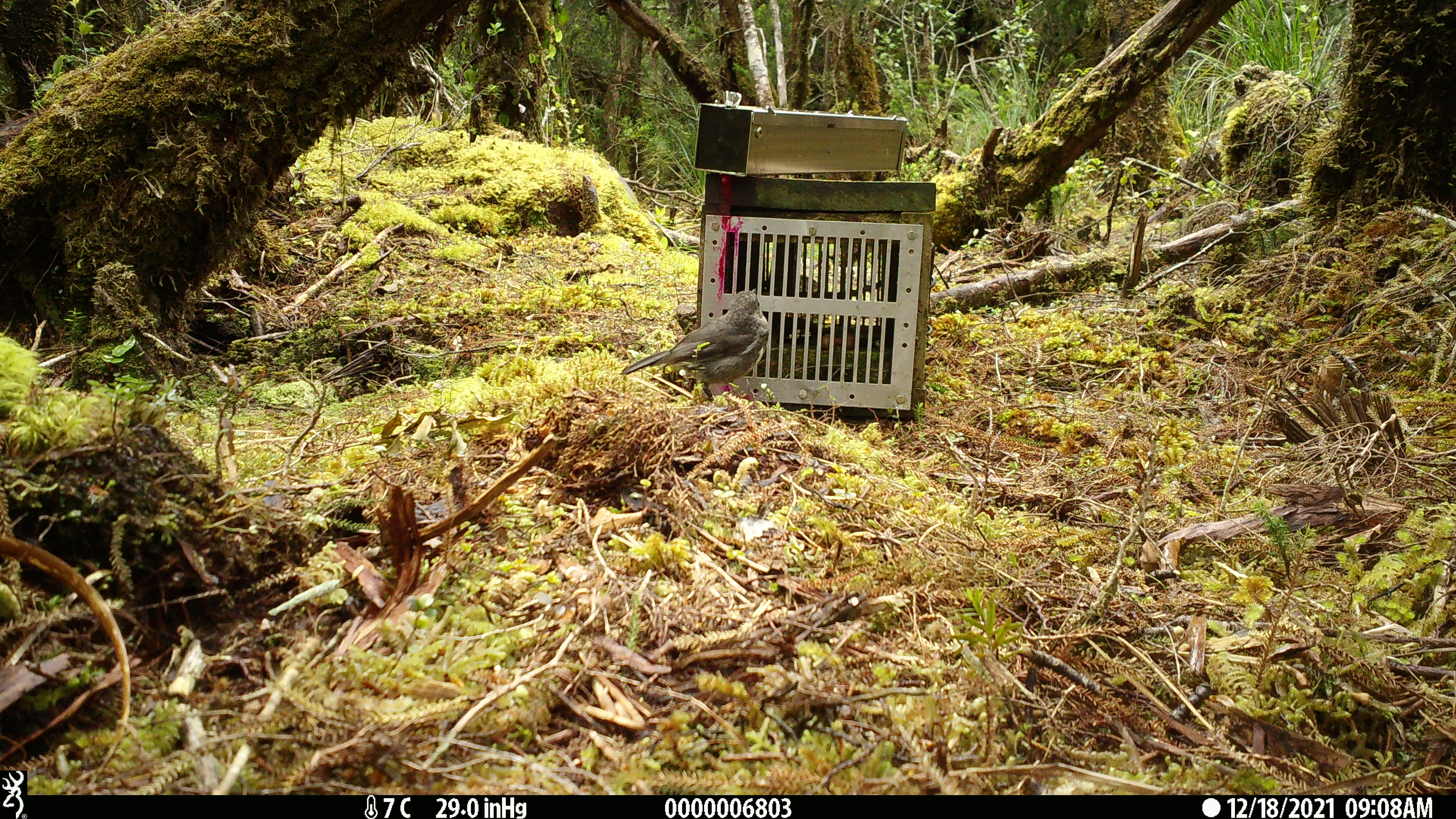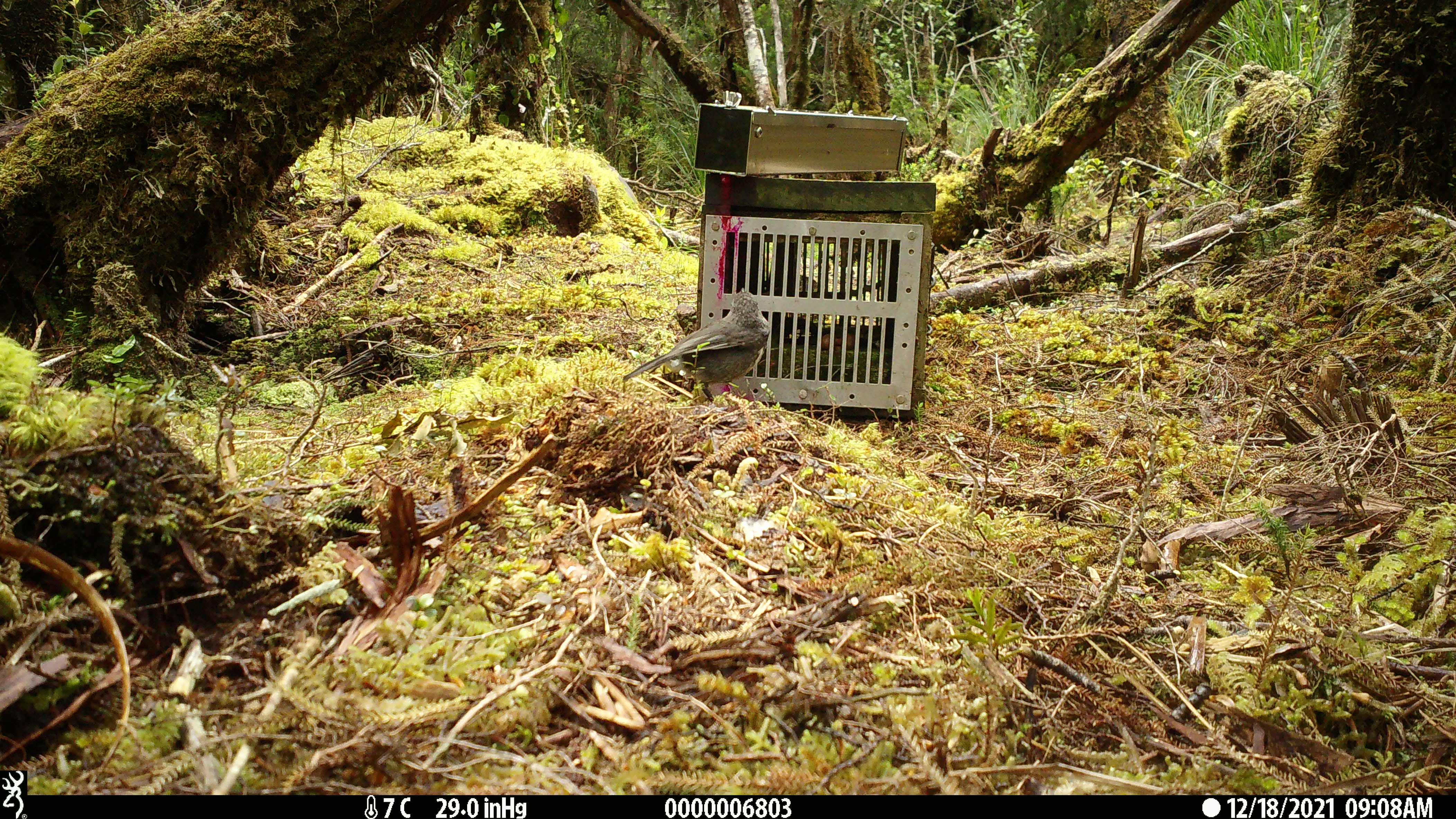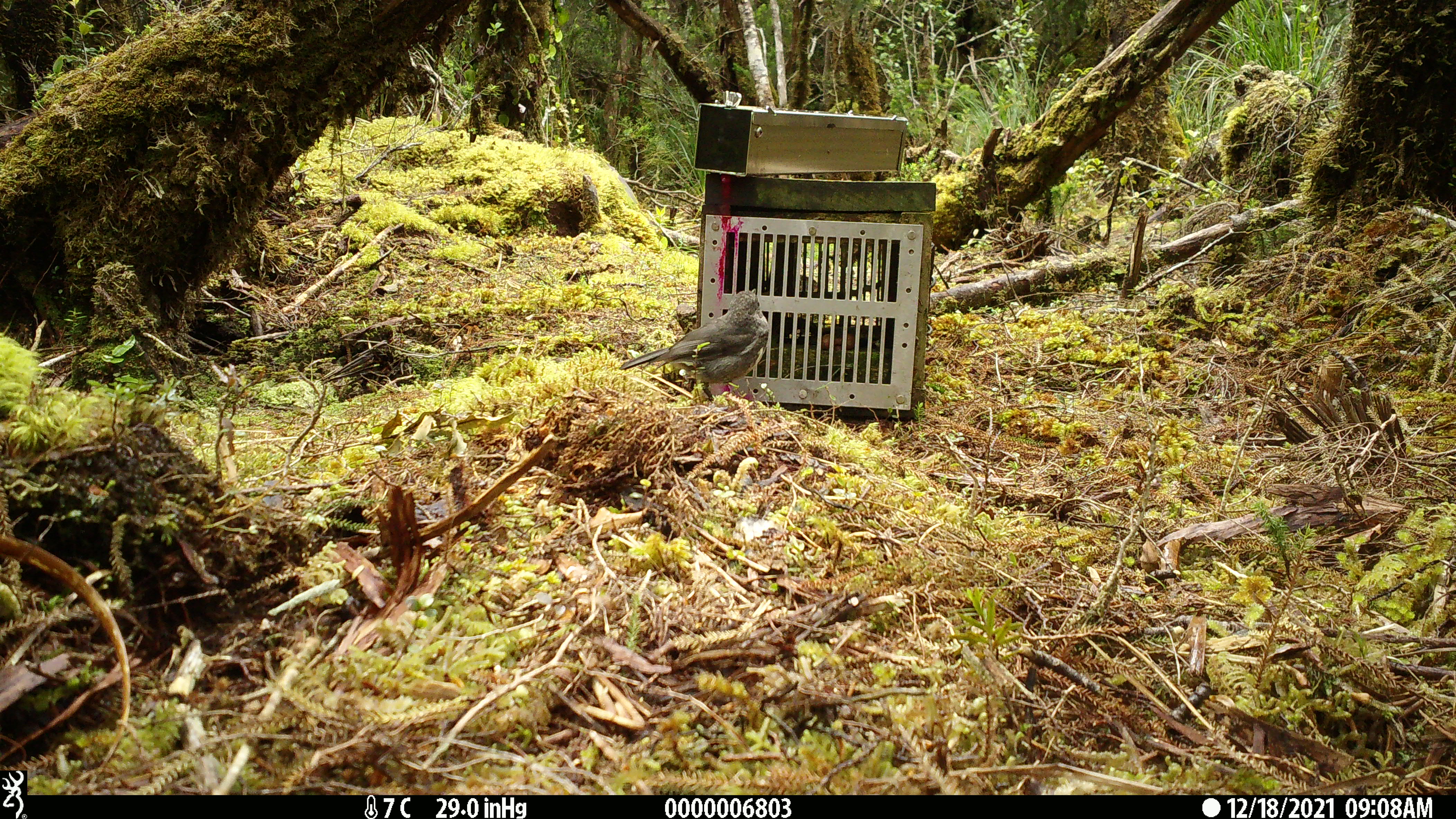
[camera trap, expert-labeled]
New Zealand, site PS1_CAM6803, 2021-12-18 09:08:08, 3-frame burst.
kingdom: Animalia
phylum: Chordata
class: Aves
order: Passeriformes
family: Petroicidae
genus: Petroica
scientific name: Petroica australis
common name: new zealand robin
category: robin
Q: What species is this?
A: Robin (new zealand robin) (Petroica australis).